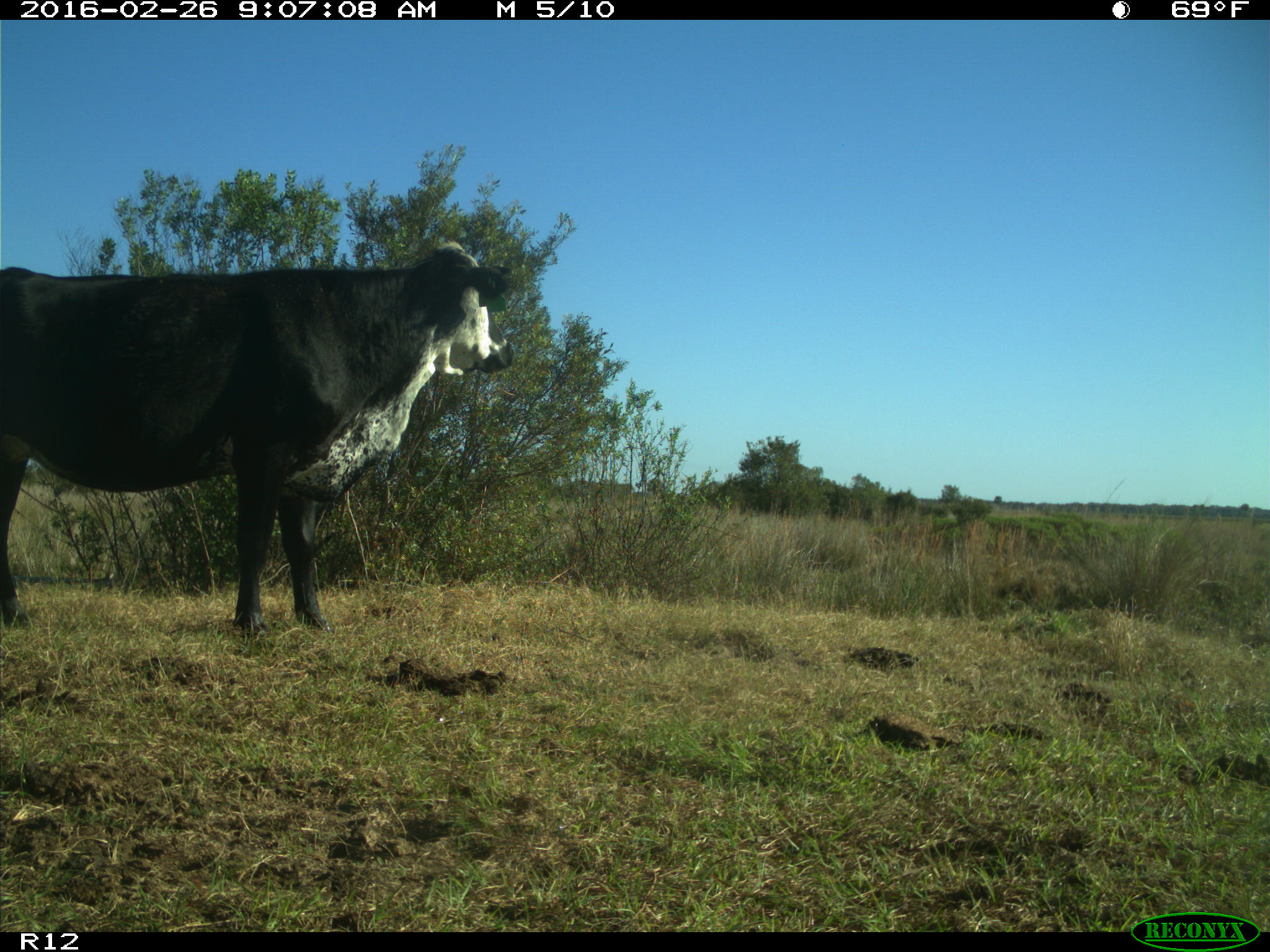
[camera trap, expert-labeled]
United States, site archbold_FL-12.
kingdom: Animalia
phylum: Chordata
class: Mammalia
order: Artiodactyla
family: Bovidae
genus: Bos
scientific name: Bos taurus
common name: domestic cow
Bos taurus (domestic cow).